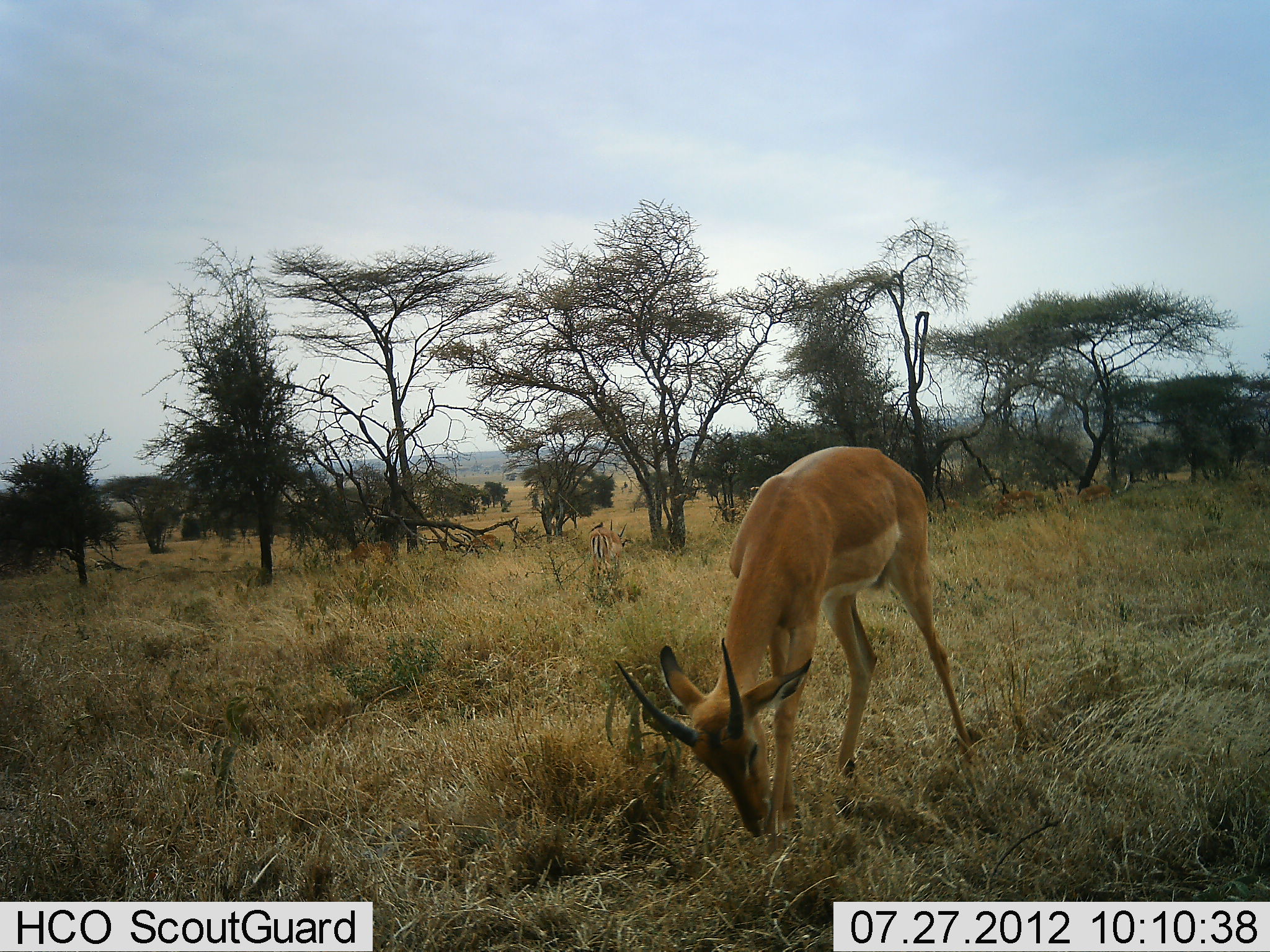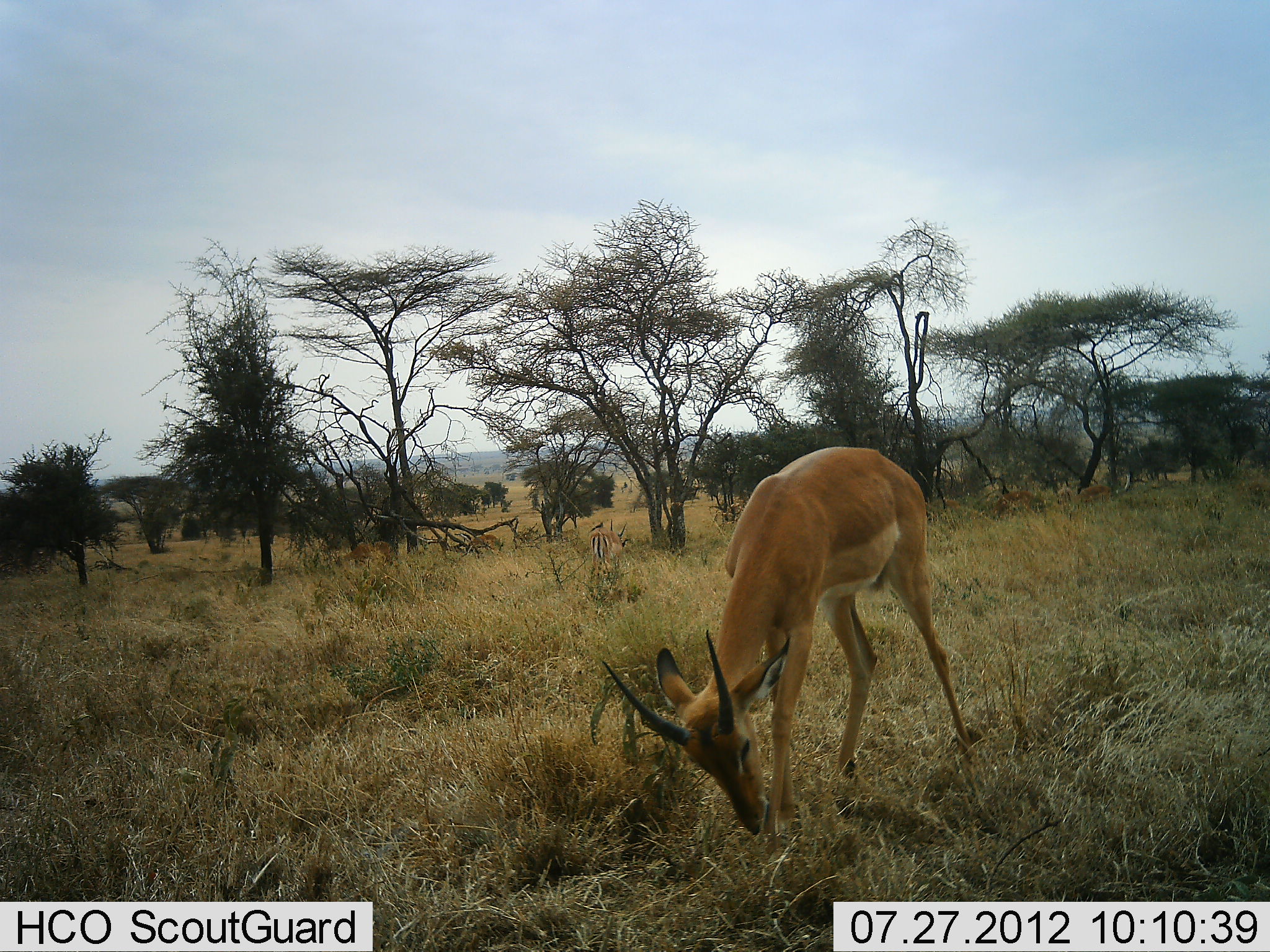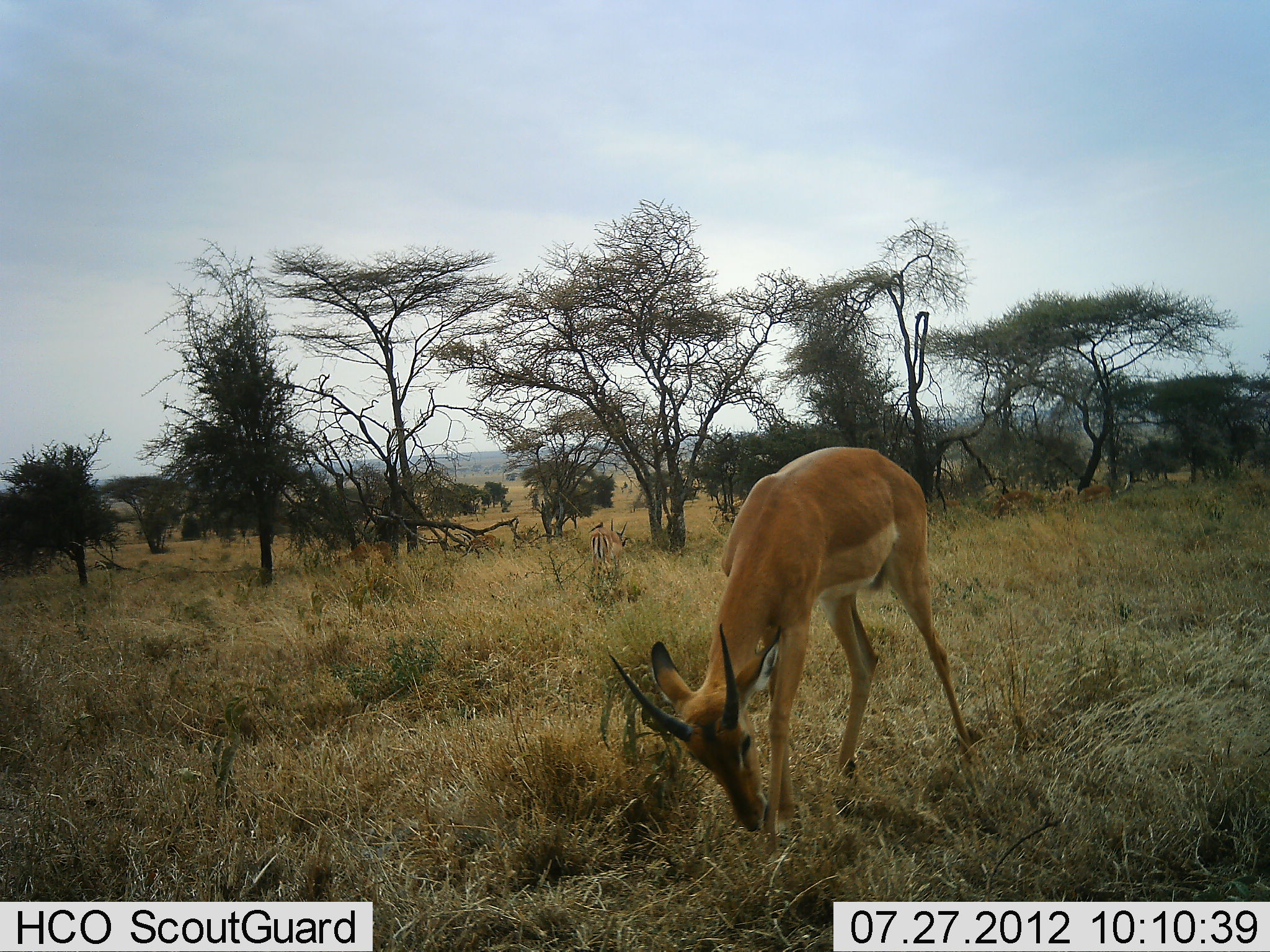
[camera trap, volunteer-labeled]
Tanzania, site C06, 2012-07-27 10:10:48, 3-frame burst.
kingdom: Animalia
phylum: Chordata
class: Mammalia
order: Artiodactyla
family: Bovidae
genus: Aepyceros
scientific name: Aepyceros melampus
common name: impala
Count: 5.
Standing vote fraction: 10%.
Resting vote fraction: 0%.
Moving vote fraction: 0%.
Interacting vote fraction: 0%.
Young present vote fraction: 0%.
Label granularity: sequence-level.